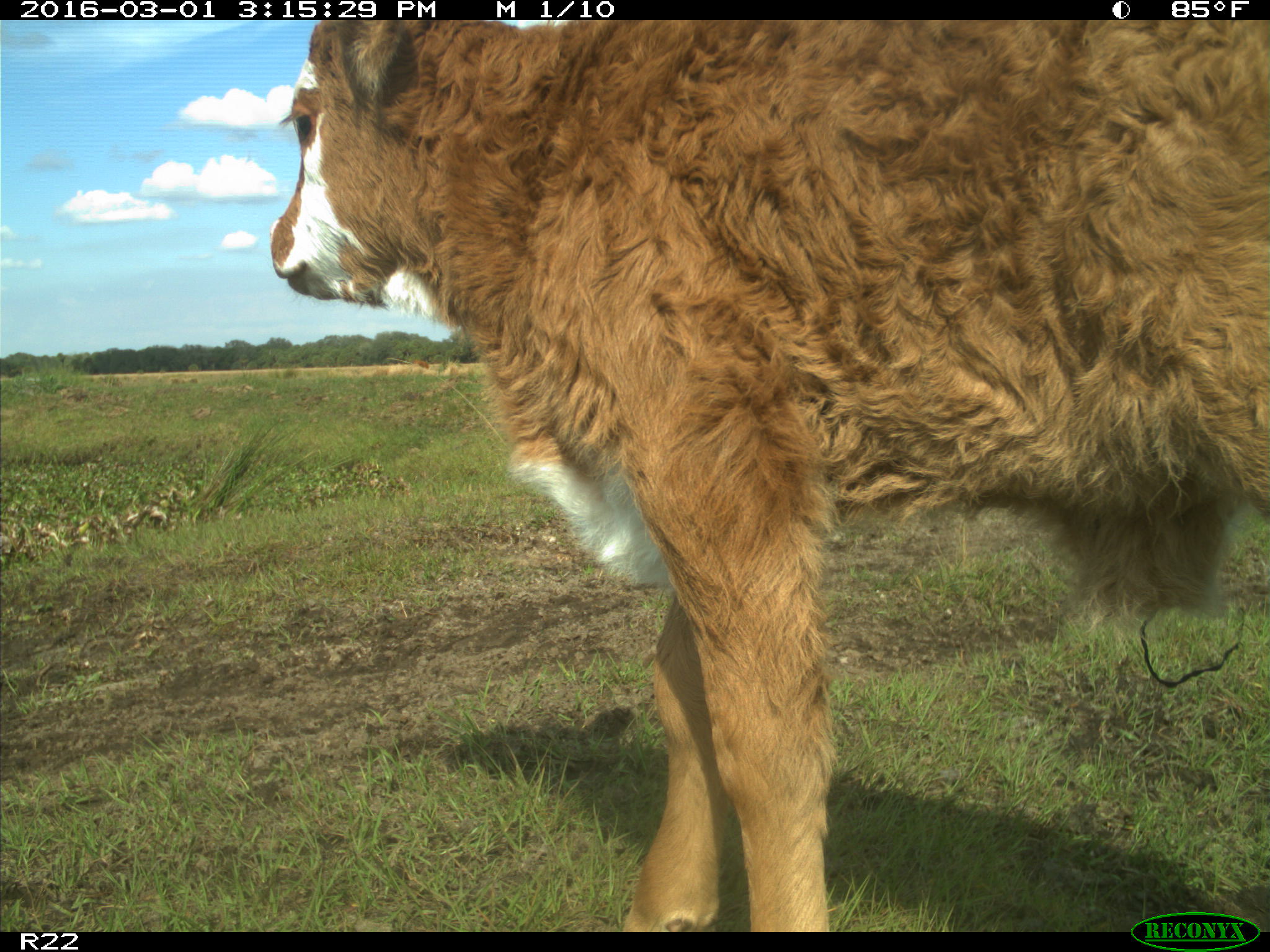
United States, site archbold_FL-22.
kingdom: Animalia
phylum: Chordata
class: Mammalia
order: Artiodactyla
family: Bovidae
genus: Bos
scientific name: Bos taurus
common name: domestic cow